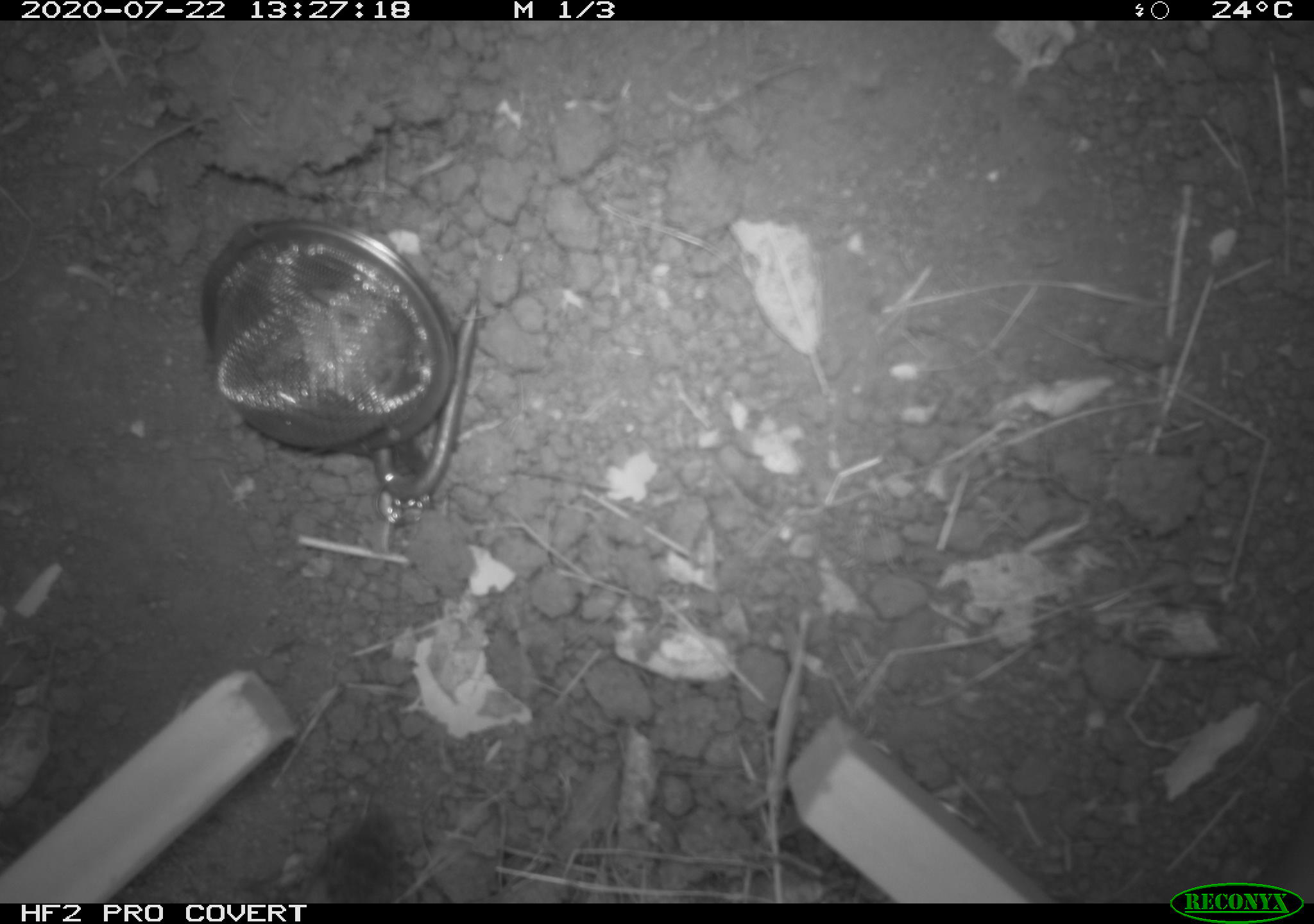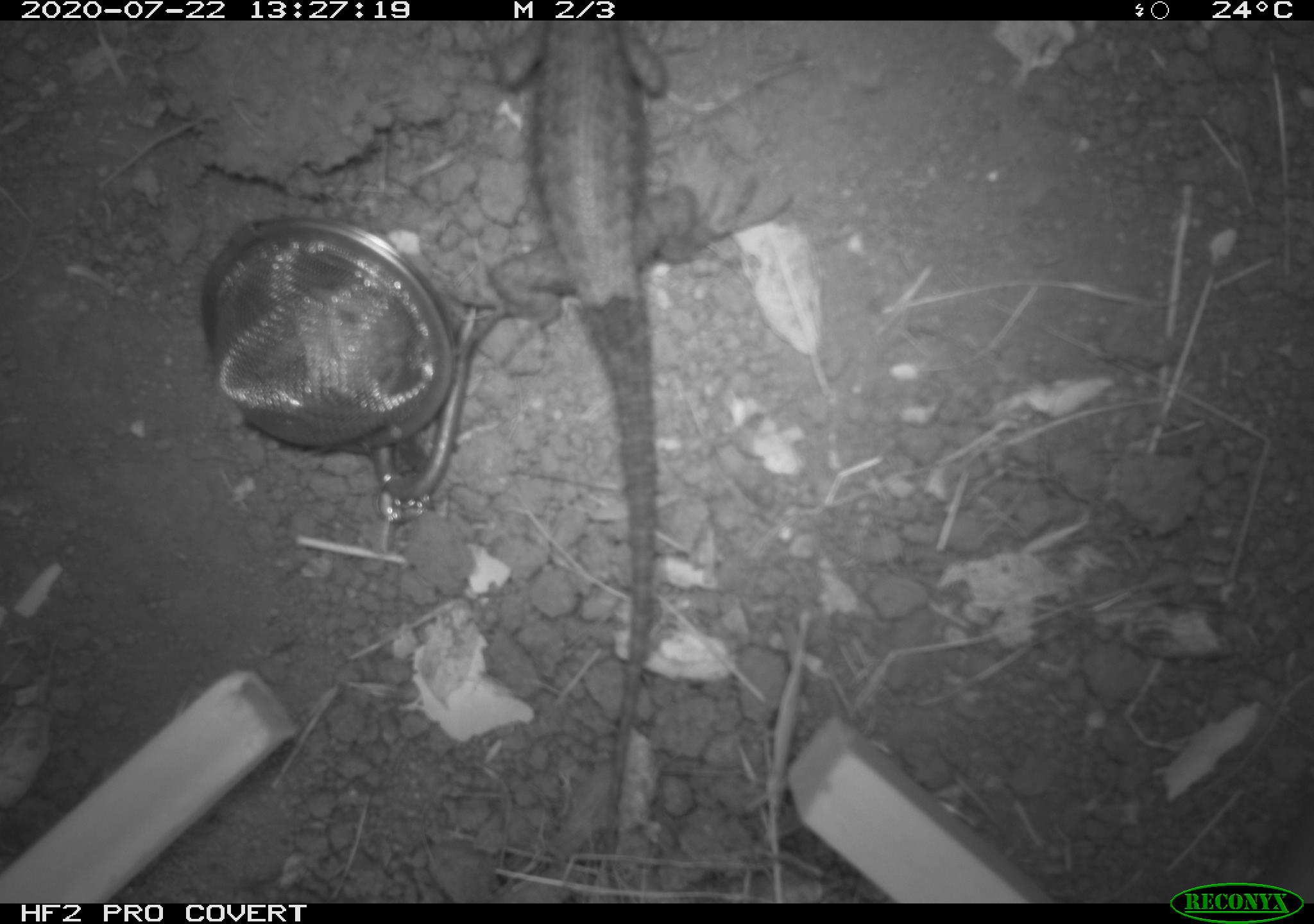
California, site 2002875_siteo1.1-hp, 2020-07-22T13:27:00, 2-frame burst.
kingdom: Animalia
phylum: Chordata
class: Reptilia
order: Squamata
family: Phrynosomatidae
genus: Sceloporus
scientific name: Sceloporus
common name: spiny lizards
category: sceloporus species